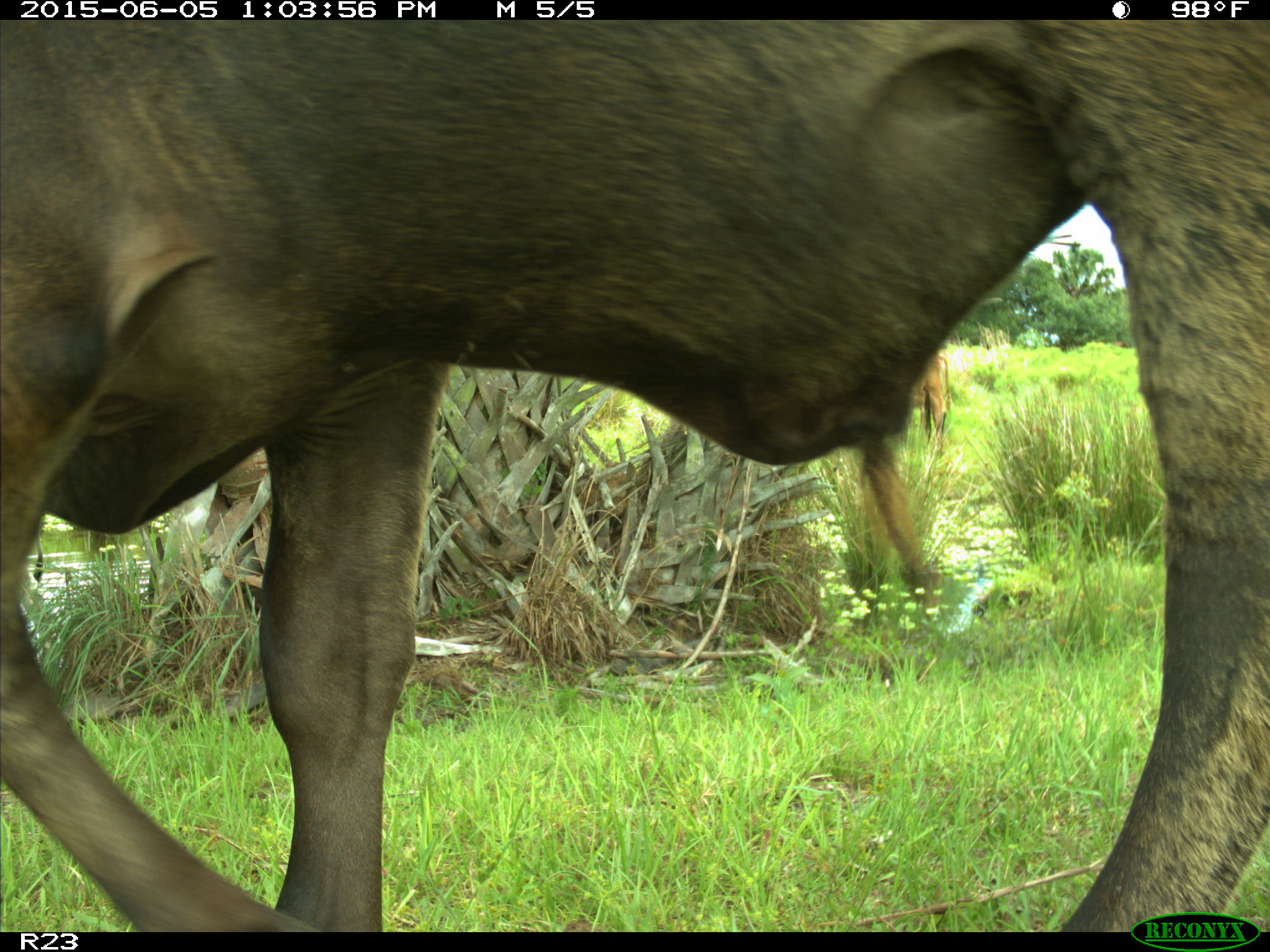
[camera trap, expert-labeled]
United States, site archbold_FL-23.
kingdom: Animalia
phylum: Chordata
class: Mammalia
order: Artiodactyla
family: Bovidae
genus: Bos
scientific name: Bos taurus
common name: domestic cow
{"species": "Bos taurus (domestic cow)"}